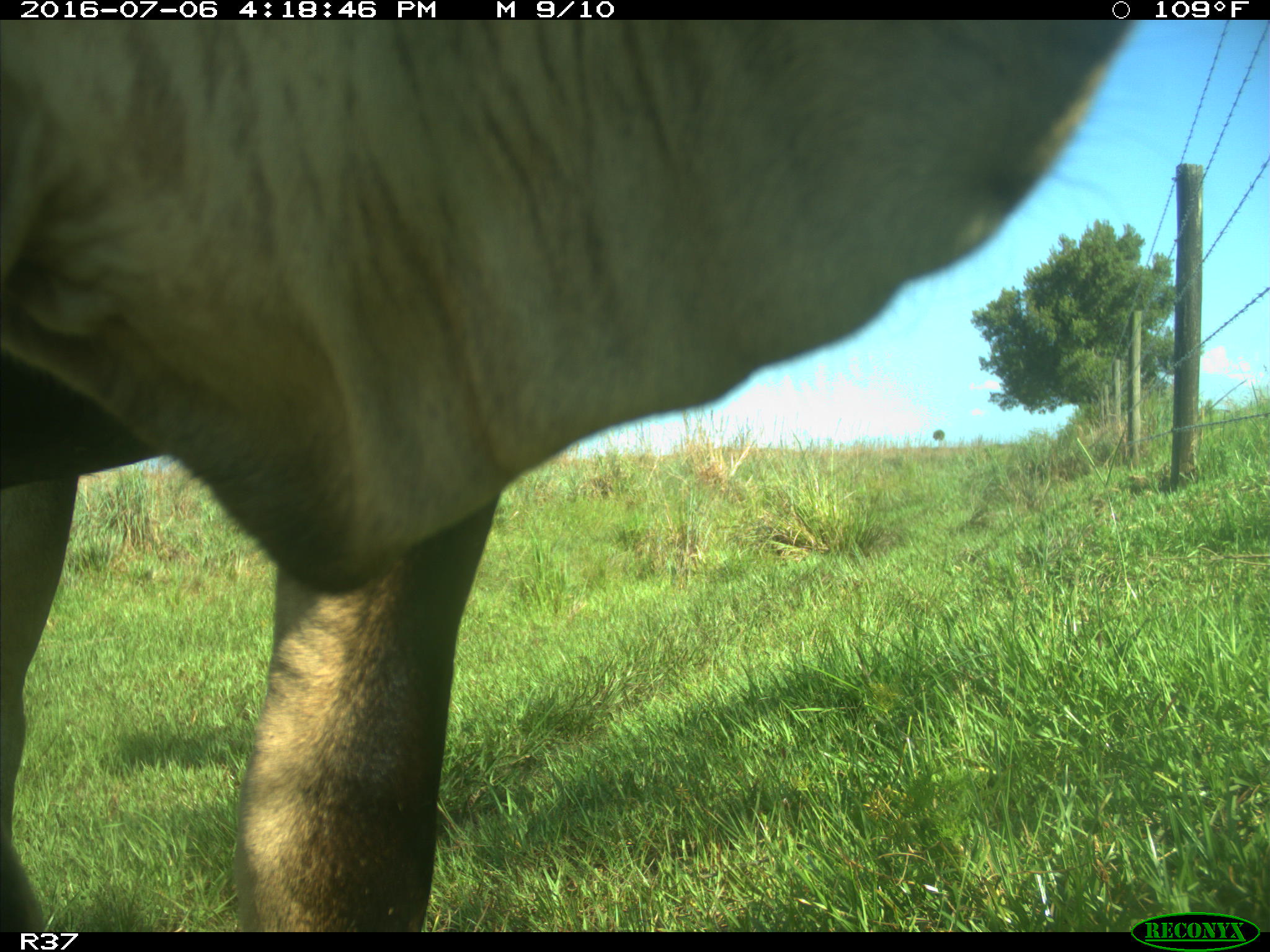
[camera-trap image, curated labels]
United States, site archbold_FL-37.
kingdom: Animalia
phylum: Chordata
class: Mammalia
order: Artiodactyla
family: Bovidae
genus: Bos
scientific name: Bos taurus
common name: domestic cow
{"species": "Bos taurus (domestic cow)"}